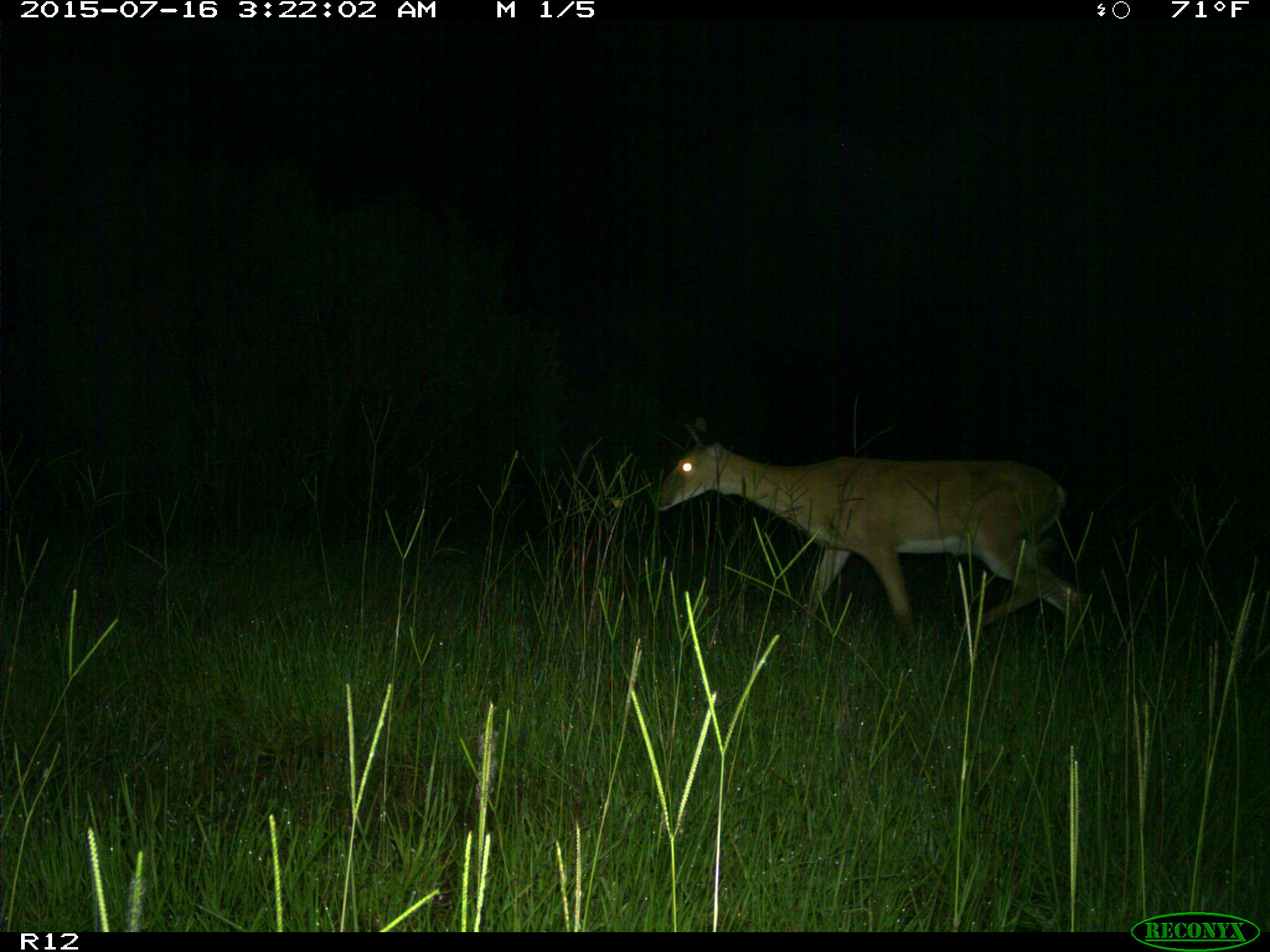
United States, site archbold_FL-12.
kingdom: Animalia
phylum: Chordata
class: Mammalia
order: Artiodactyla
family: Cervidae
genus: Odocoileus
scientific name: Odocoileus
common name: deer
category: unidentified deer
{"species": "unidentified deer (deer) (Odocoileus)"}